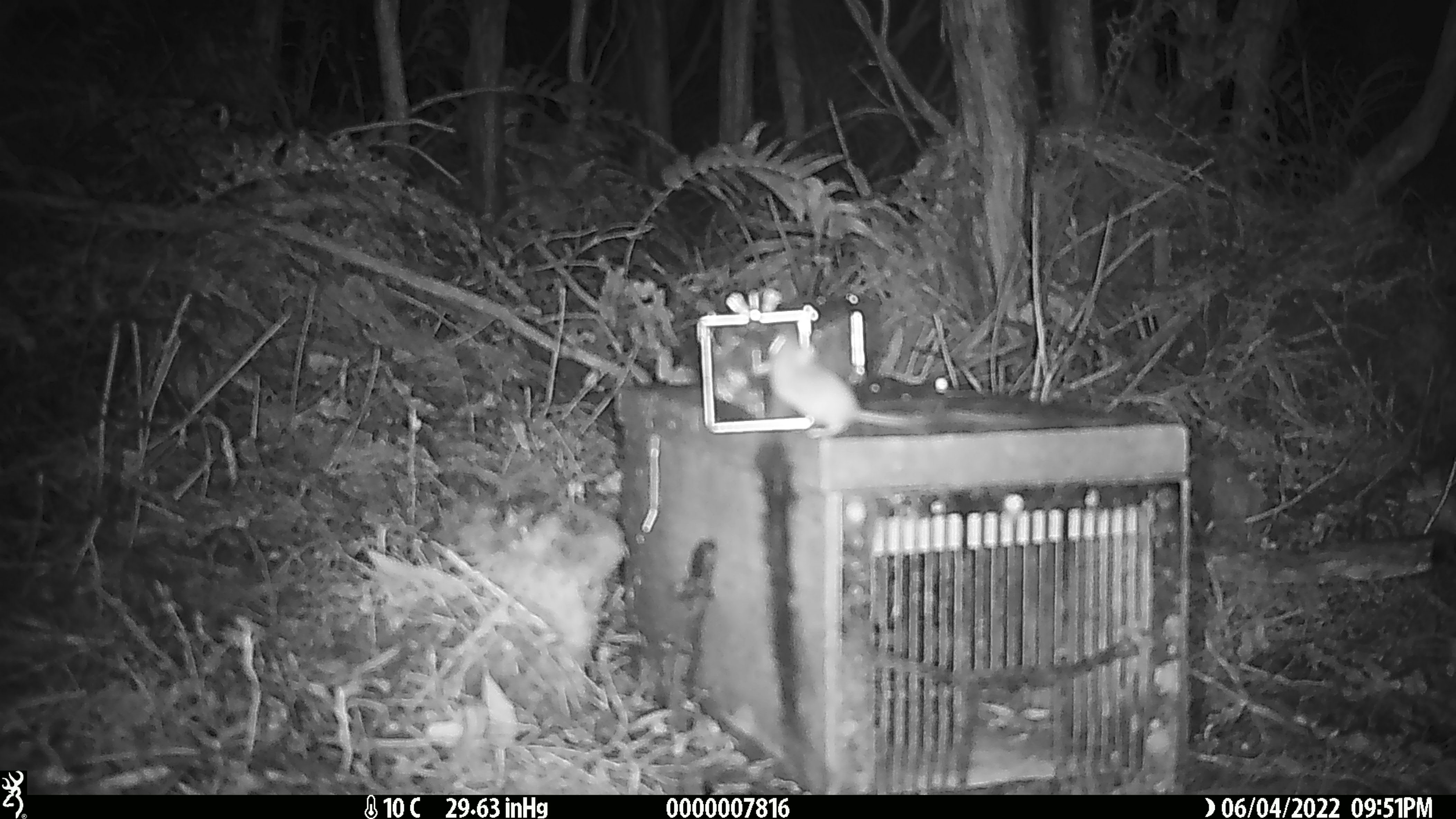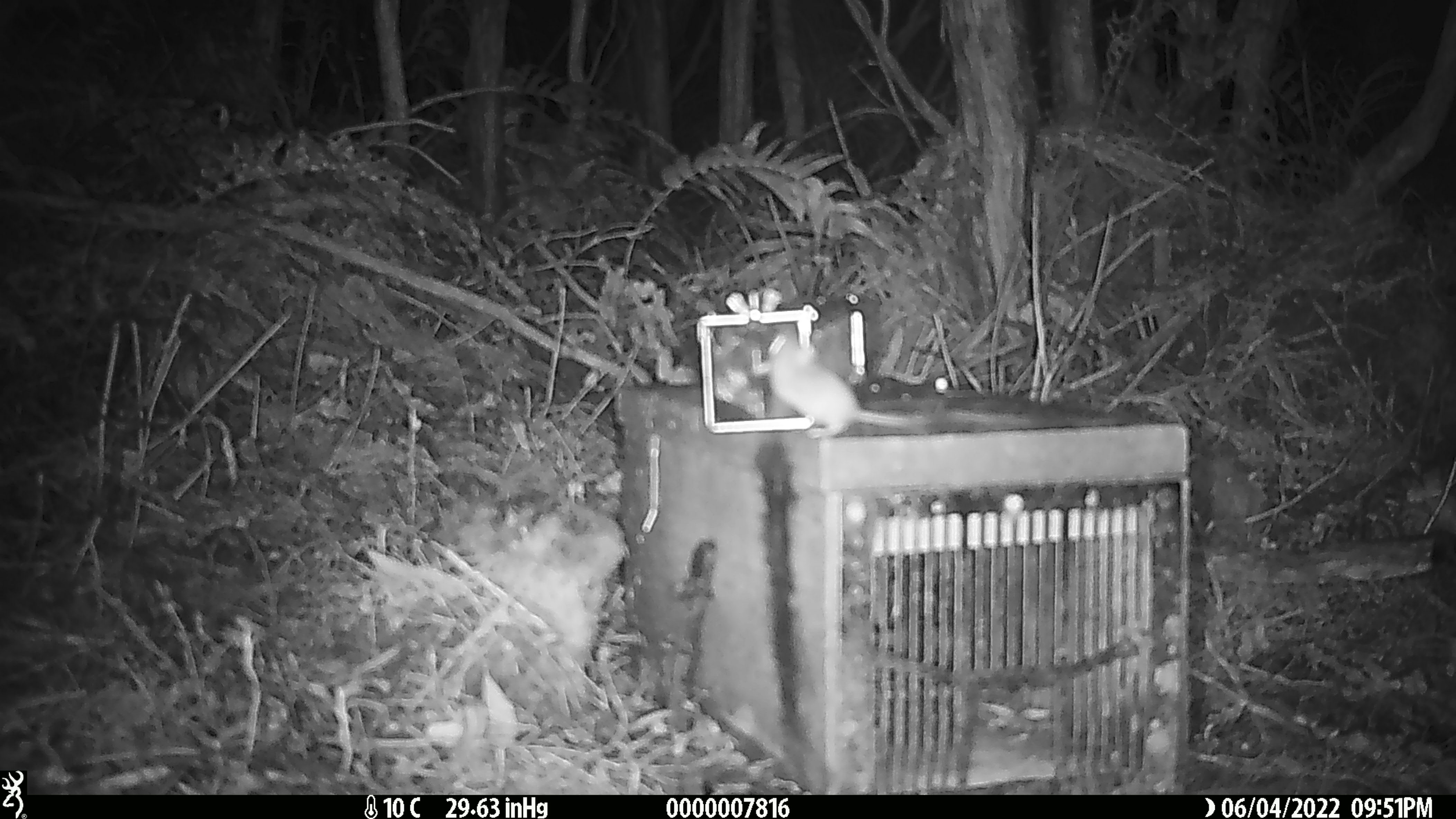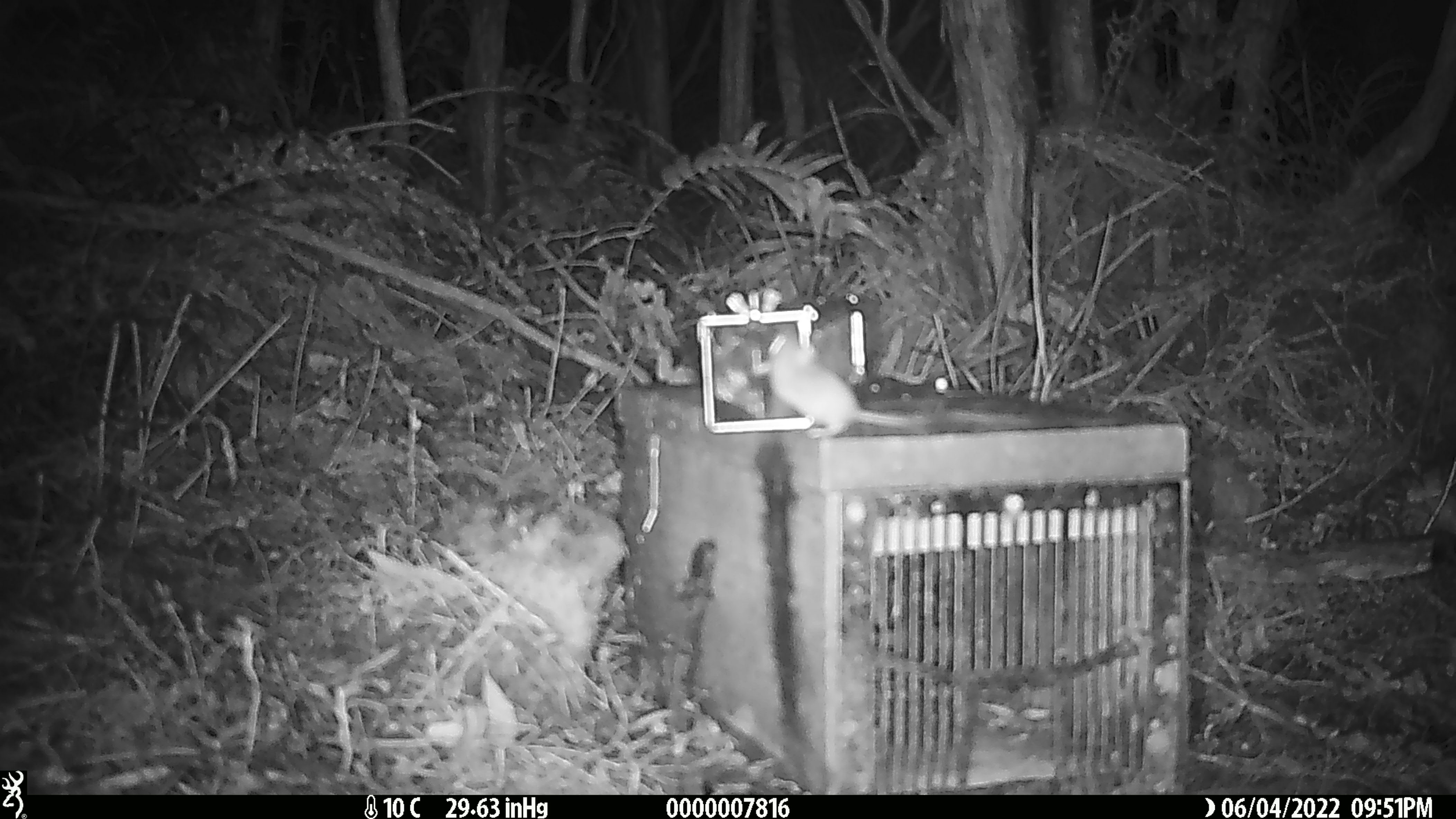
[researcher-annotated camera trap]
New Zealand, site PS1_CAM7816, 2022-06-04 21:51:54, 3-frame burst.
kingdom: Animalia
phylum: Chordata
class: Mammalia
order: Rodentia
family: Muridae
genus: Mus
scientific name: Mus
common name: mouse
Mouse (Mus).